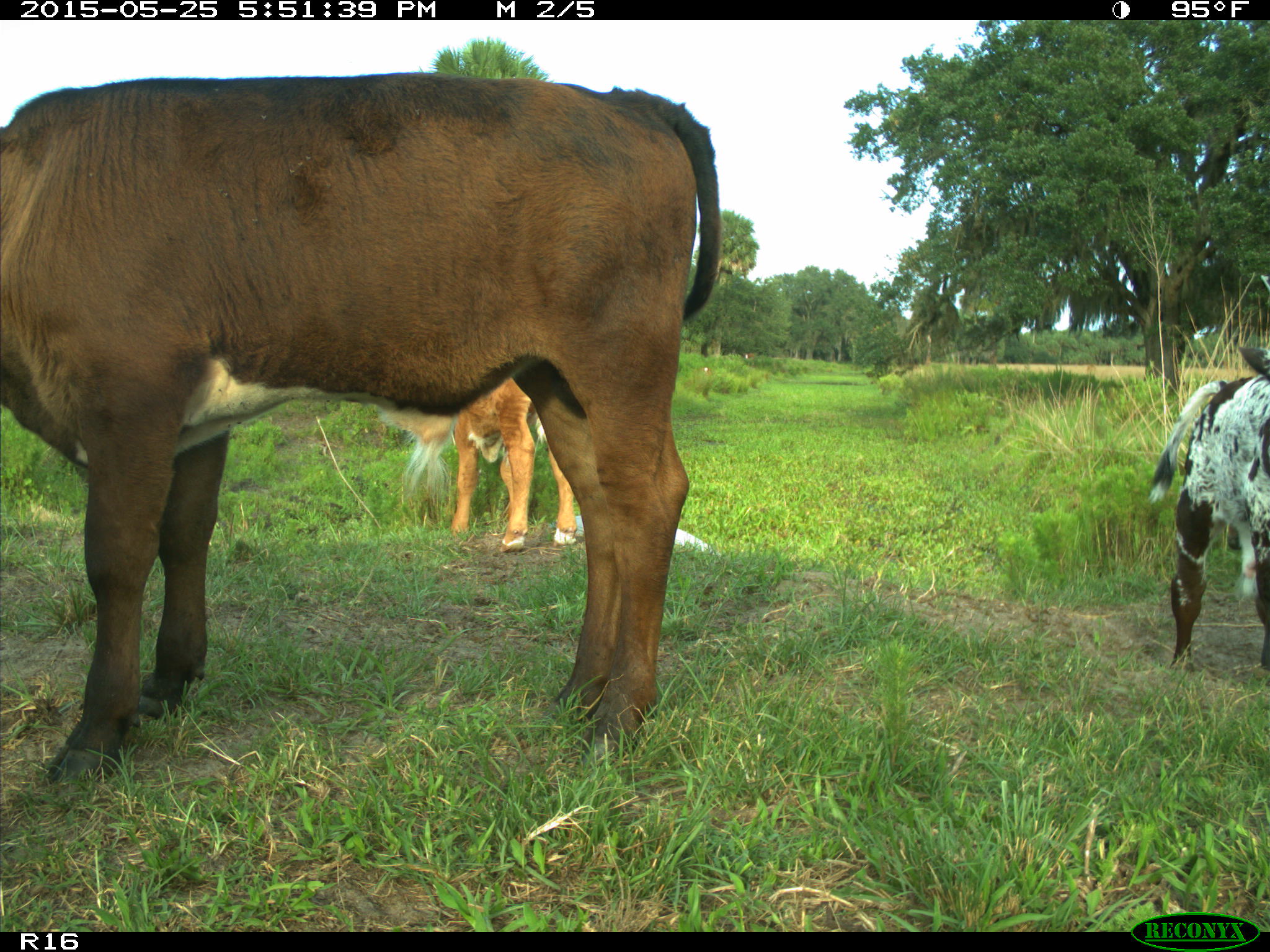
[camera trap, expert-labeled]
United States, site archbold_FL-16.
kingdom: Animalia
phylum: Chordata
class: Mammalia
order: Artiodactyla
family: Bovidae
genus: Bos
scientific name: Bos taurus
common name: domestic cow